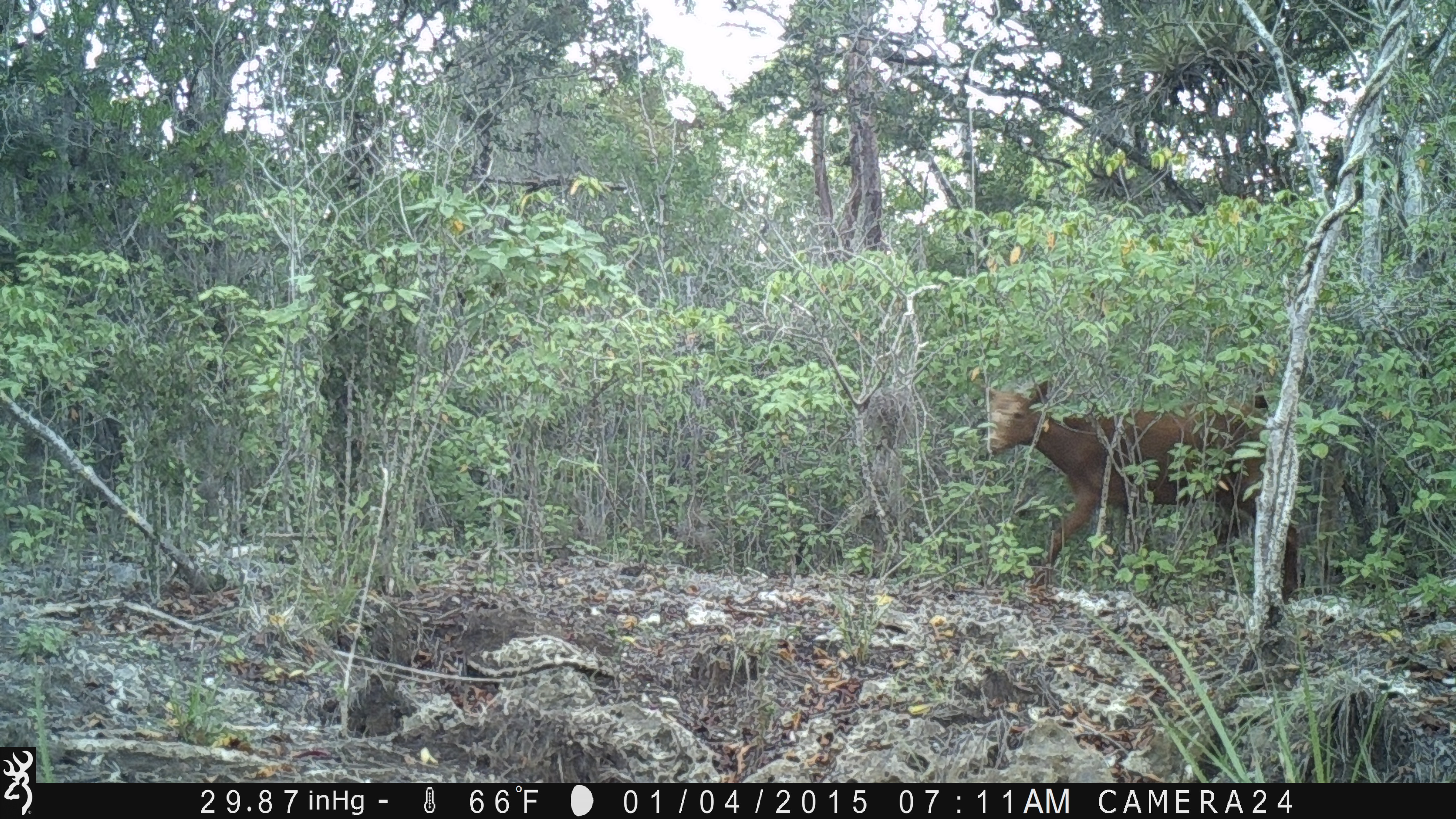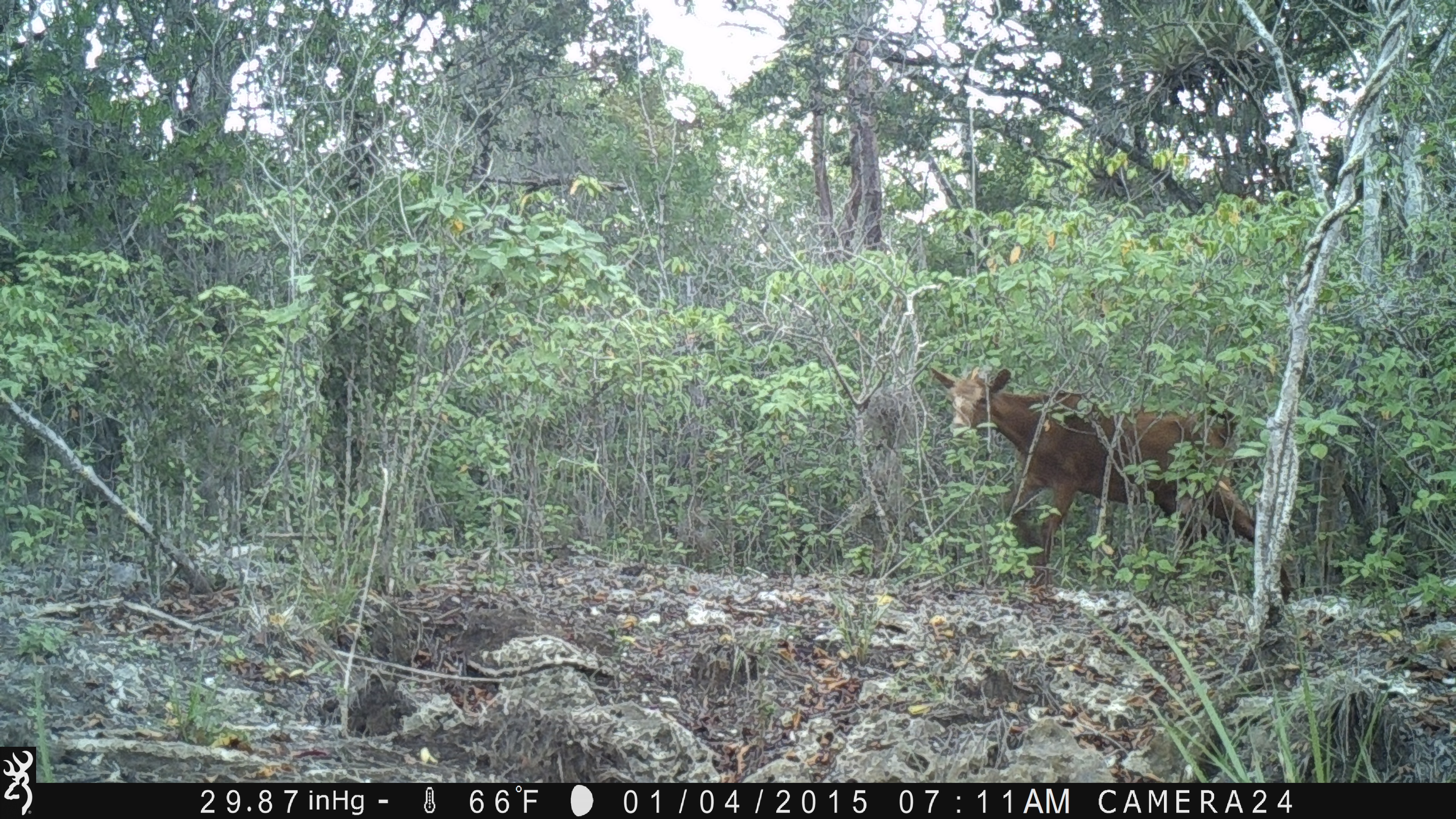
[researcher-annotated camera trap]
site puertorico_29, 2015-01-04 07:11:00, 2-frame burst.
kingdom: Animalia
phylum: Chordata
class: Mammalia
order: Artiodactyla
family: Bovidae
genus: Capra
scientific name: Capra hircus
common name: goat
Goat (Capra hircus).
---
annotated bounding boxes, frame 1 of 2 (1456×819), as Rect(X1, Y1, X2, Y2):
goat: Rect(972, 372, 1331, 596)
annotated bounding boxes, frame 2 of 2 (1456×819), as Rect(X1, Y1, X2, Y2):
goat: Rect(920, 364, 1263, 596)